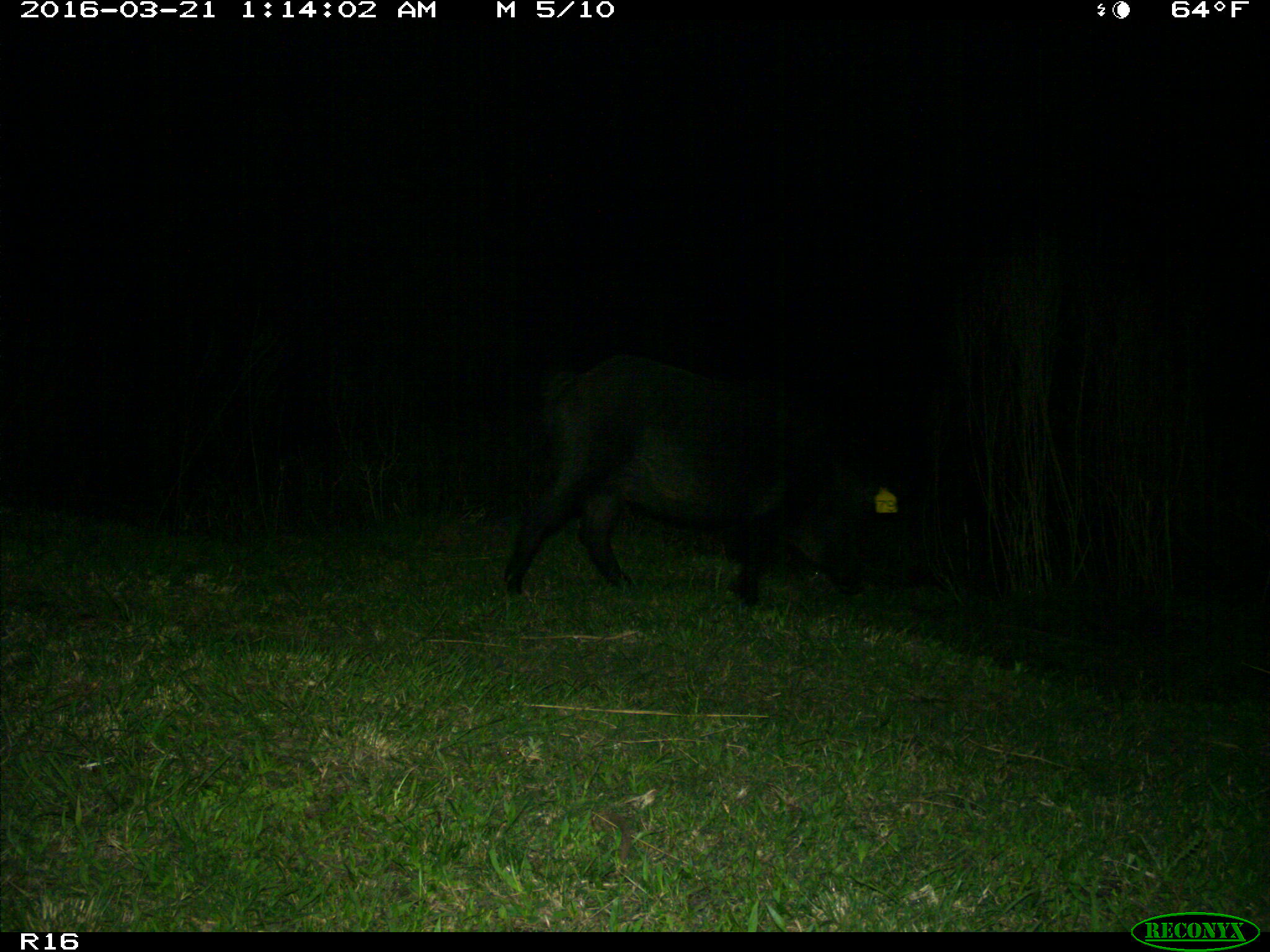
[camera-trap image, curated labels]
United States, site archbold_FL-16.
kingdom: Animalia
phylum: Chordata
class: Mammalia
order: Artiodactyla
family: Suidae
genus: Sus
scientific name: Sus scrofa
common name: wild boar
Sus scrofa (wild boar).